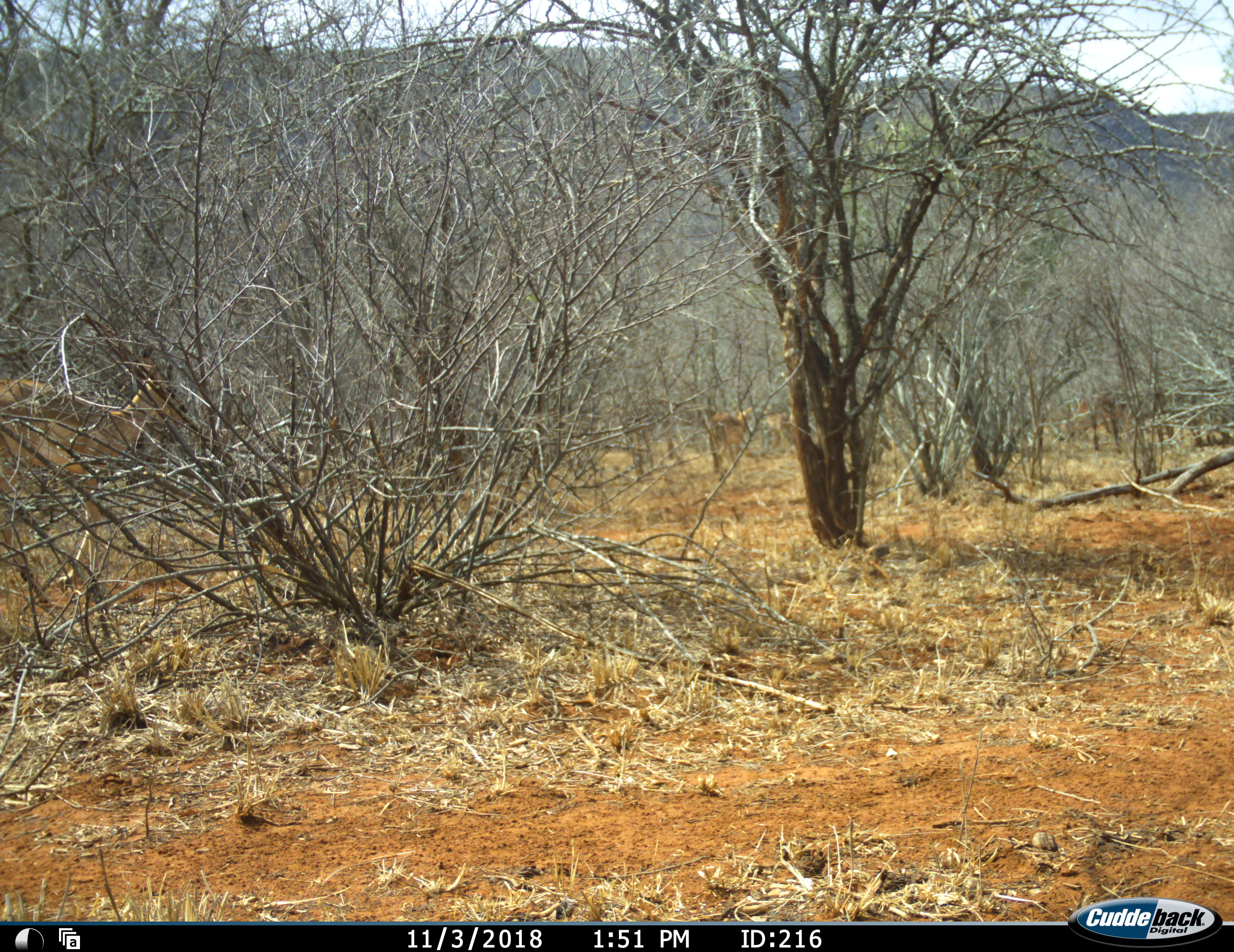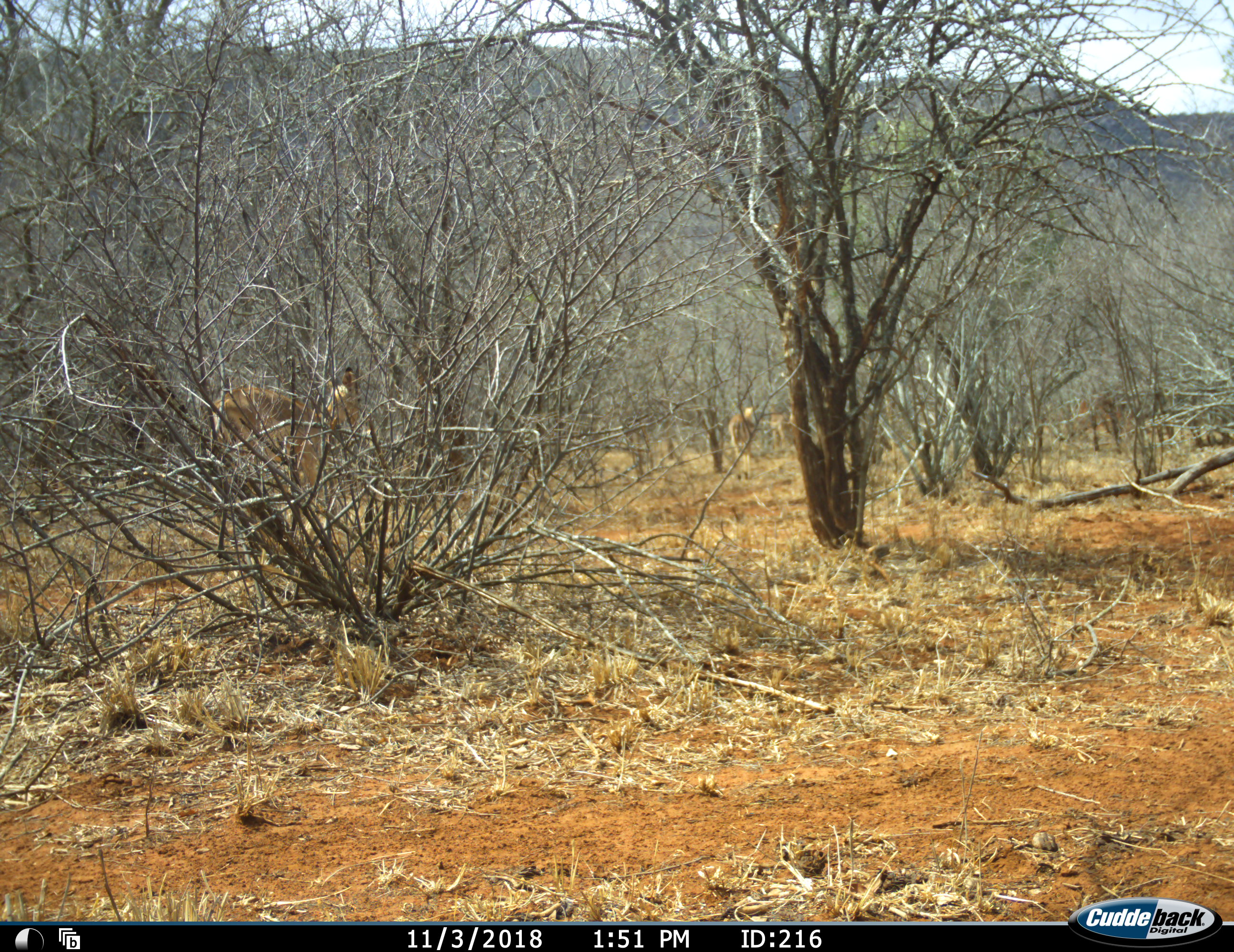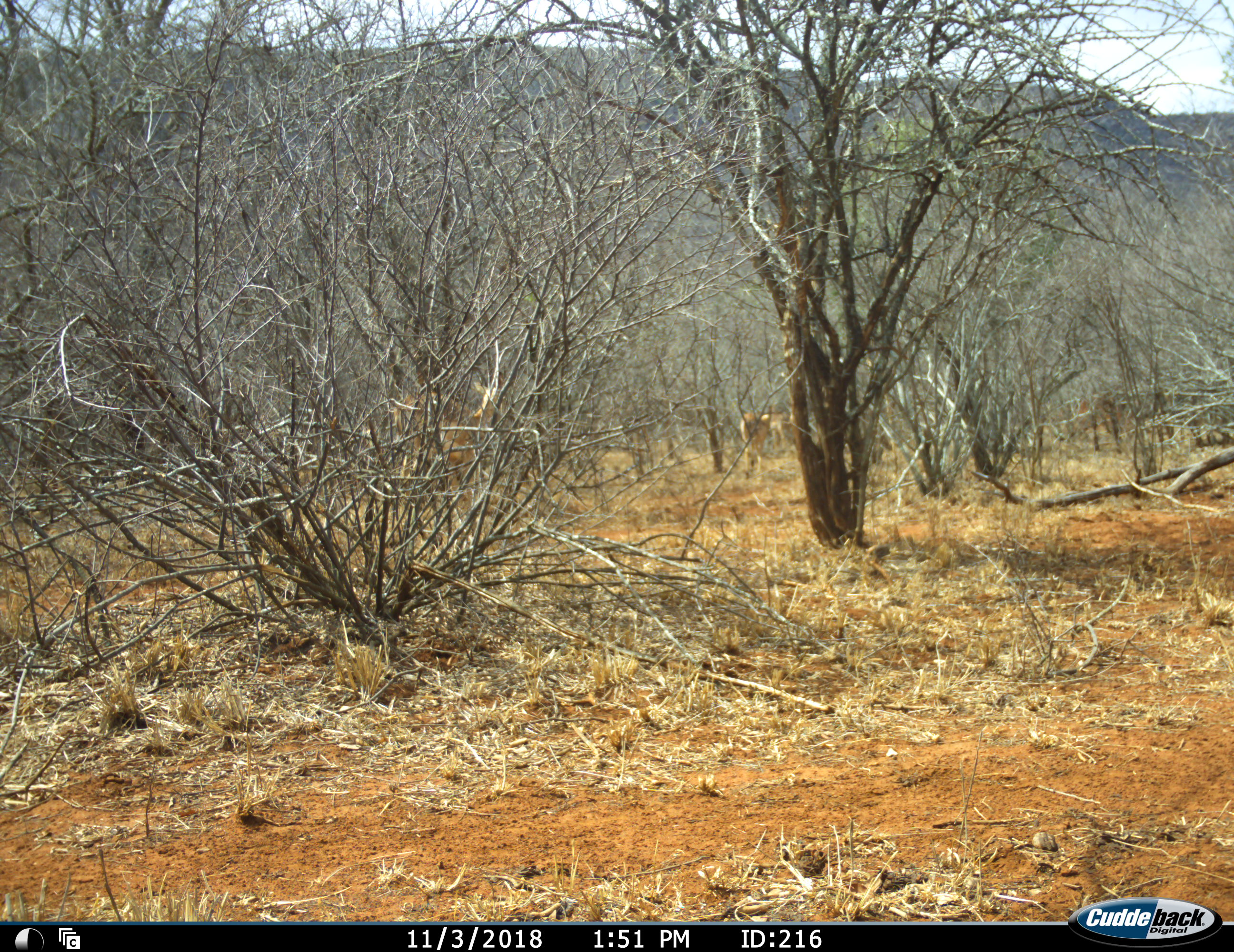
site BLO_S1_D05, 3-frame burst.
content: unidentified animal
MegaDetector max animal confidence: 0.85